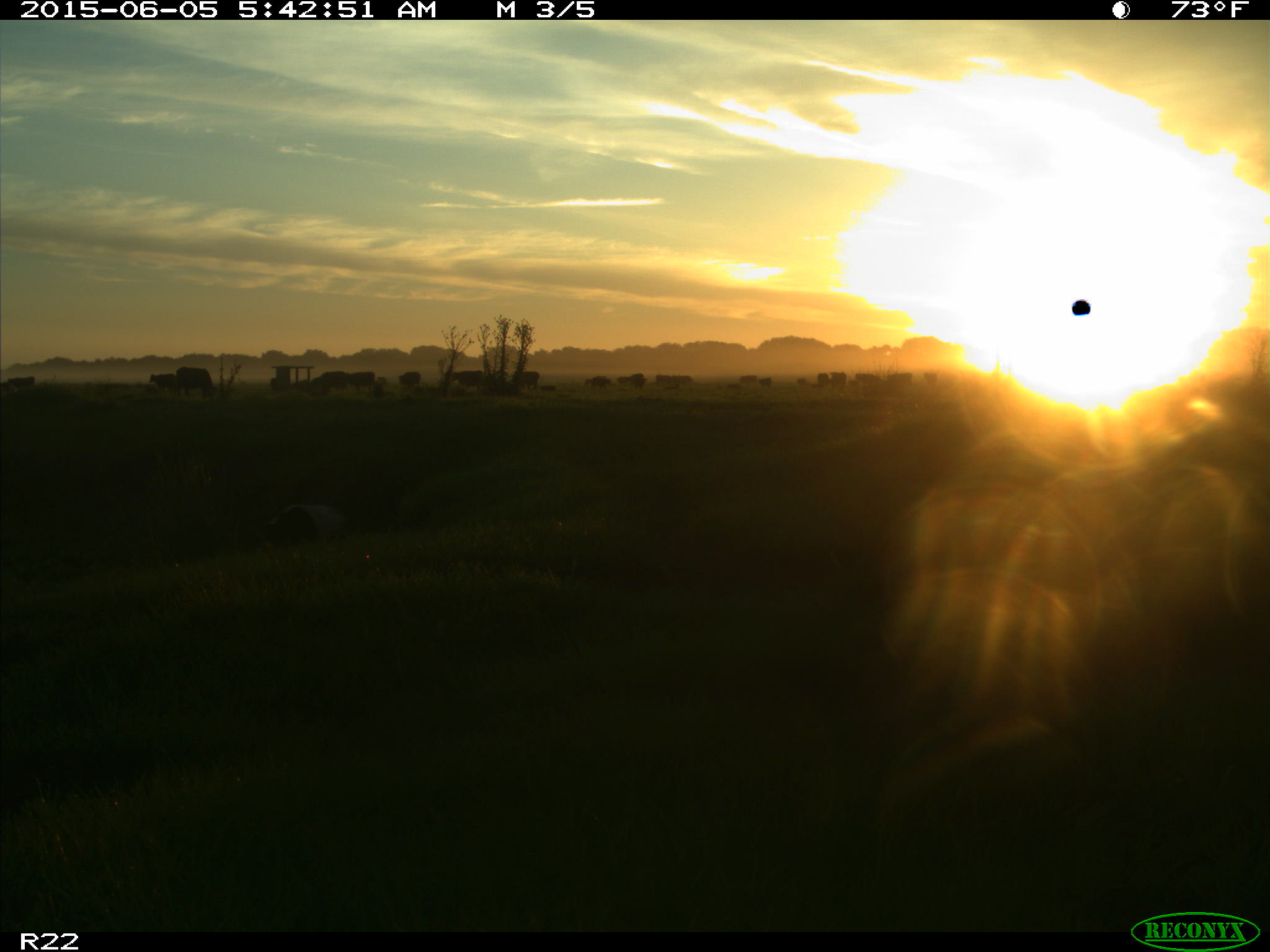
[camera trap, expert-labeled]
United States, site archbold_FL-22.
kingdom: Animalia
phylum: Chordata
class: Mammalia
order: Artiodactyla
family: Bovidae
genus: Bos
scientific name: Bos taurus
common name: domestic cow